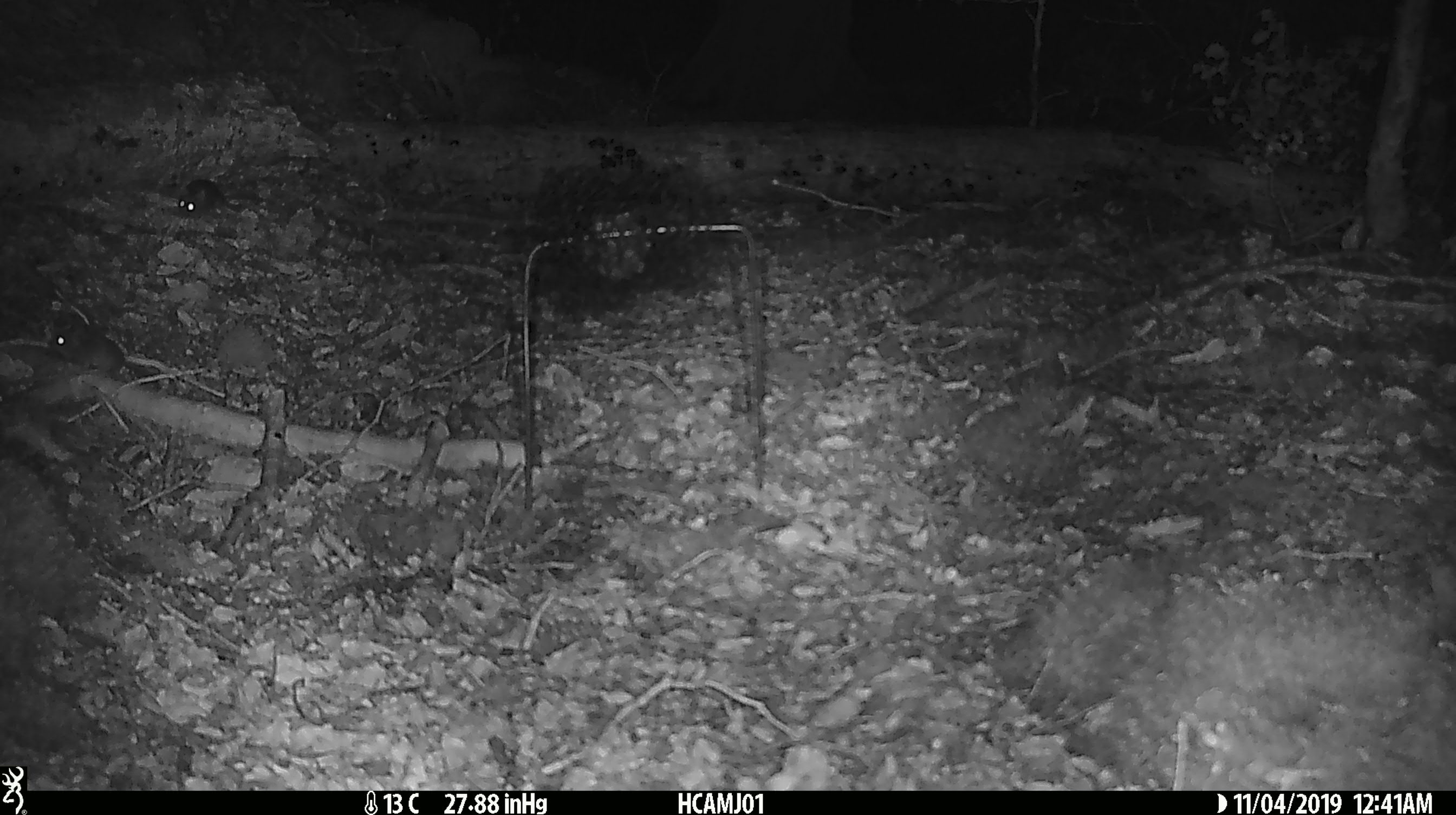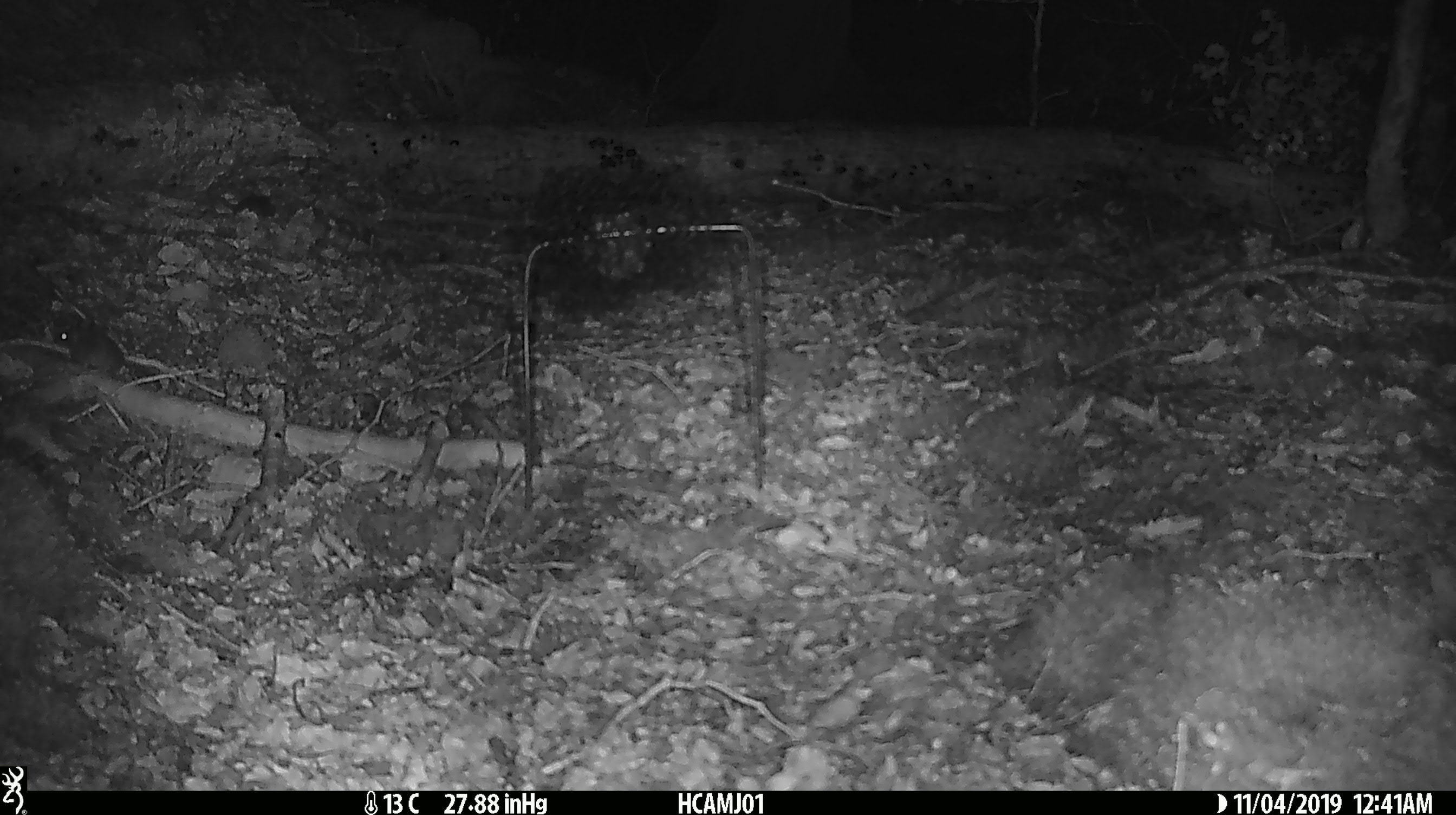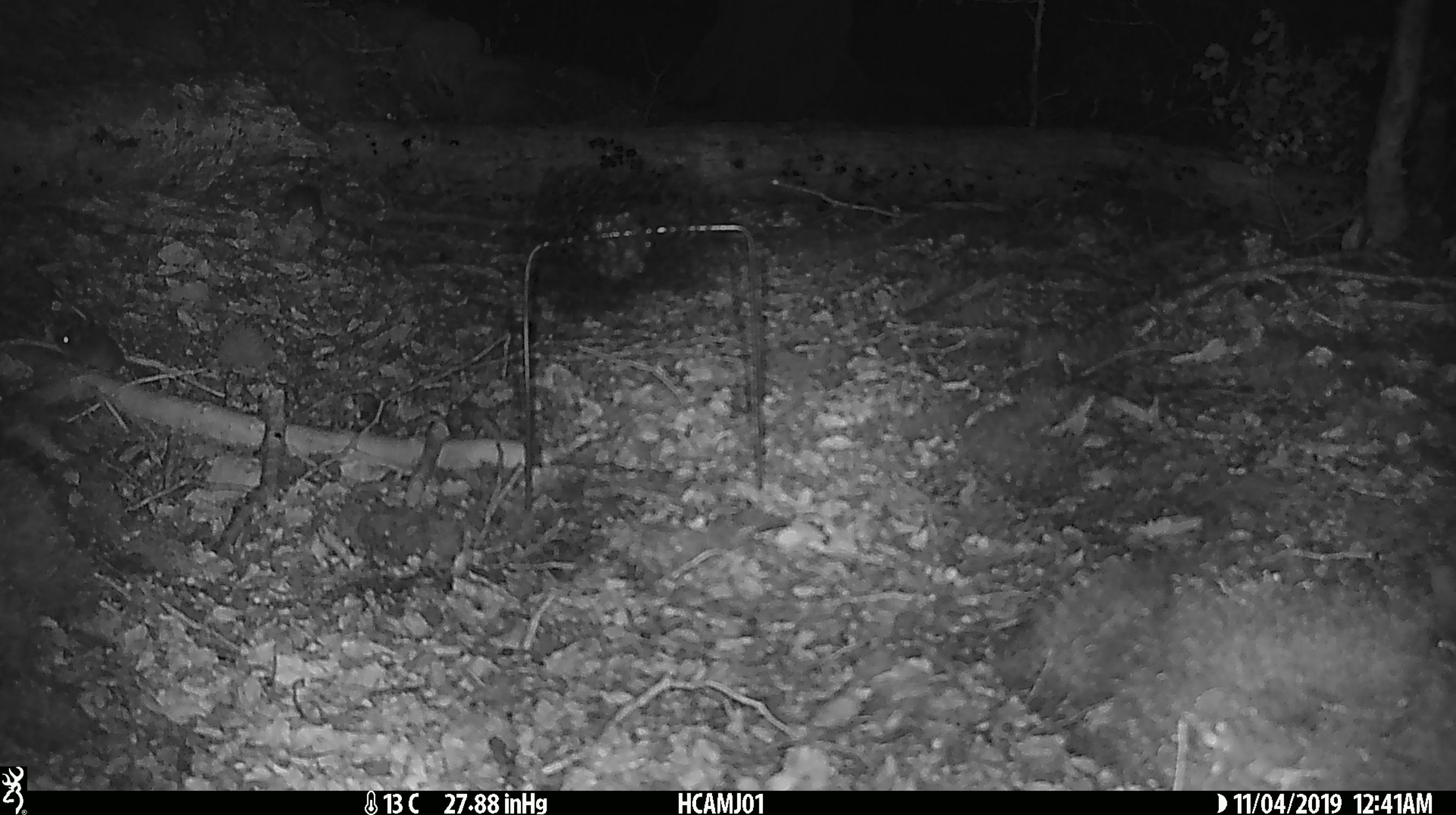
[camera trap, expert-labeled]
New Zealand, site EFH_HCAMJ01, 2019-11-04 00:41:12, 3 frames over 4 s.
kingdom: Animalia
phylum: Chordata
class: Mammalia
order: Rodentia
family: Muridae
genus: Mus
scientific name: Mus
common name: mouse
Mouse (Mus).